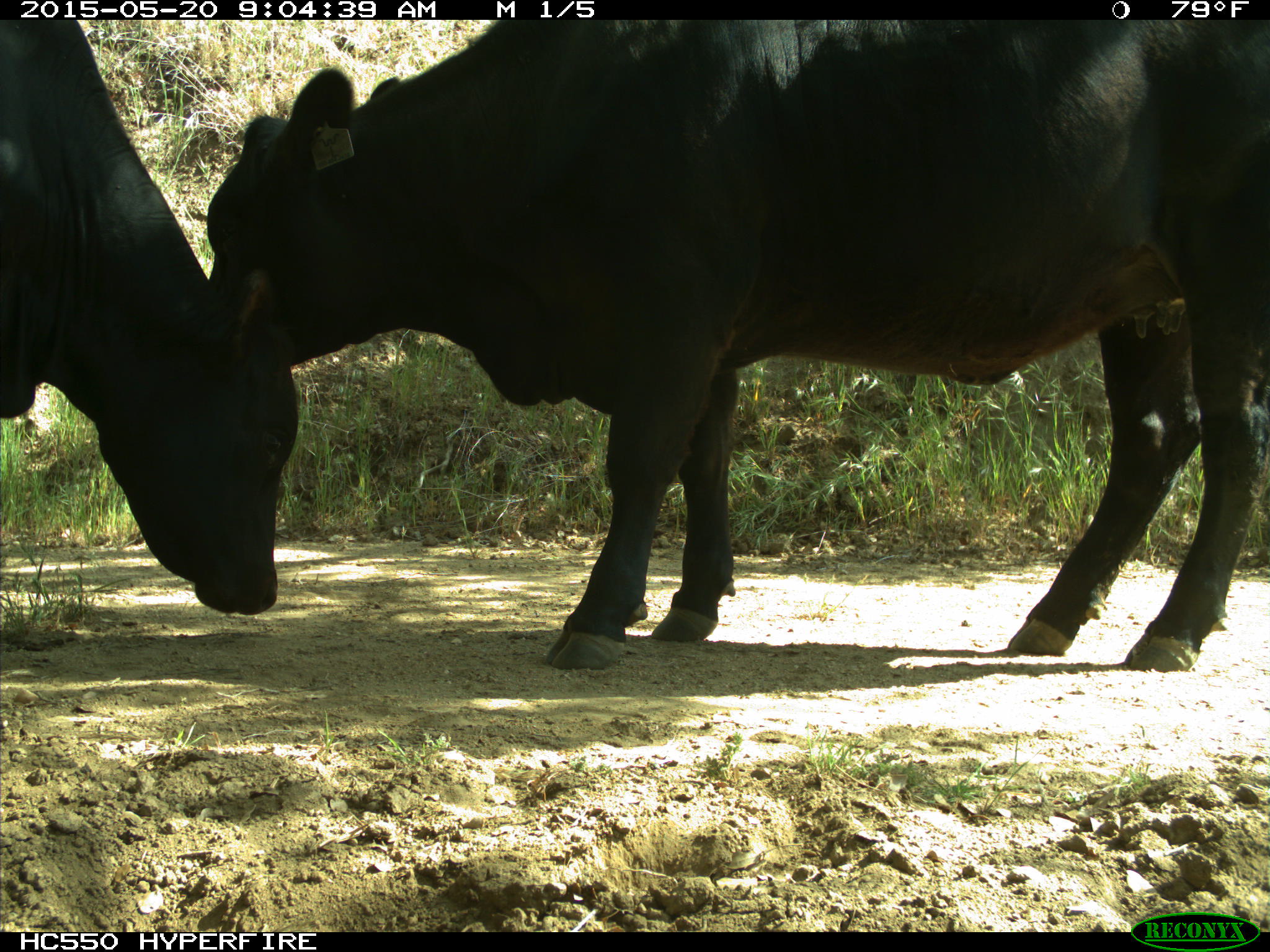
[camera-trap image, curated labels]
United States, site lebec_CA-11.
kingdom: Animalia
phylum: Chordata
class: Mammalia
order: Artiodactyla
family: Bovidae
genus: Bos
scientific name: Bos taurus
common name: domestic cow